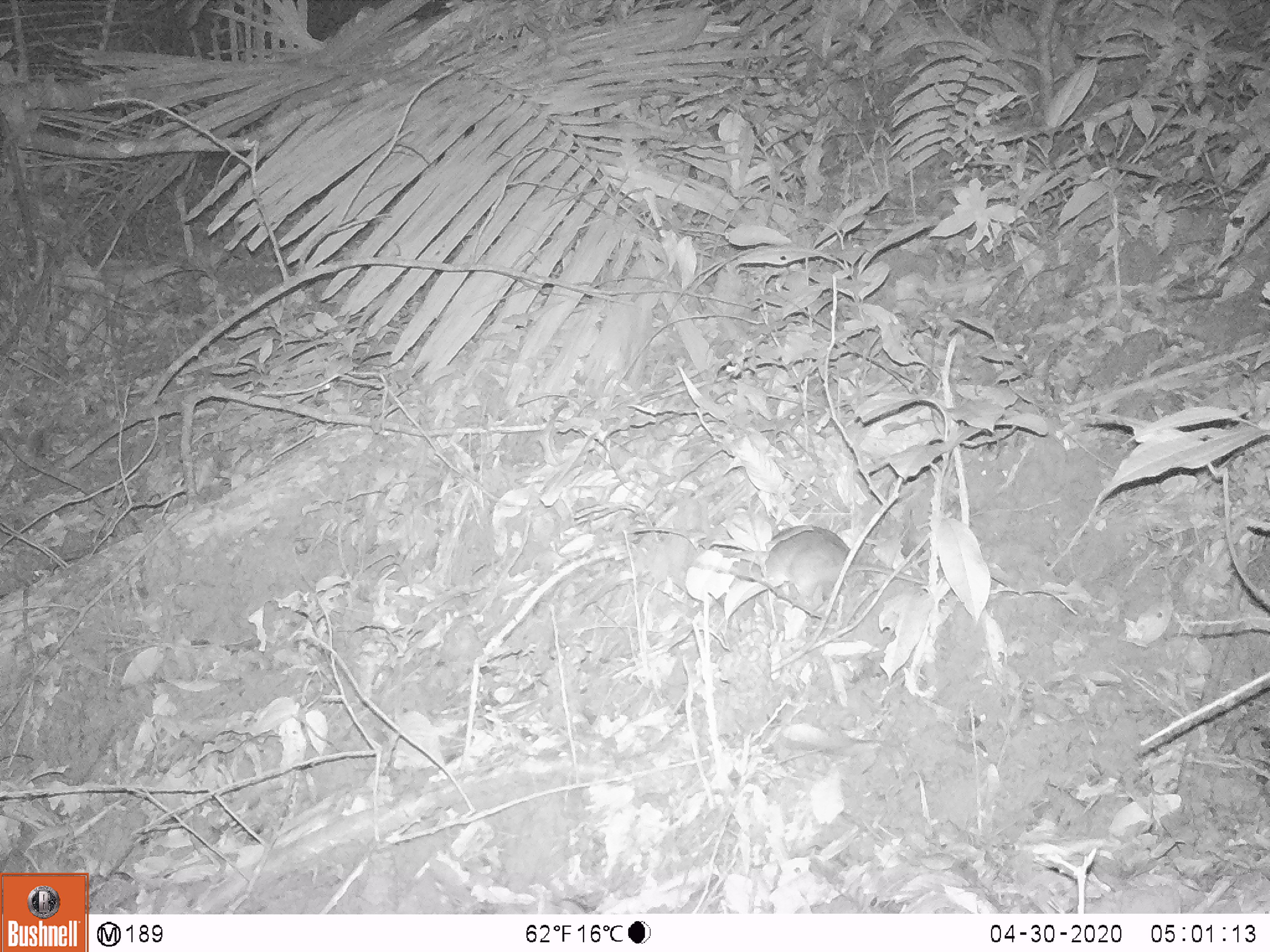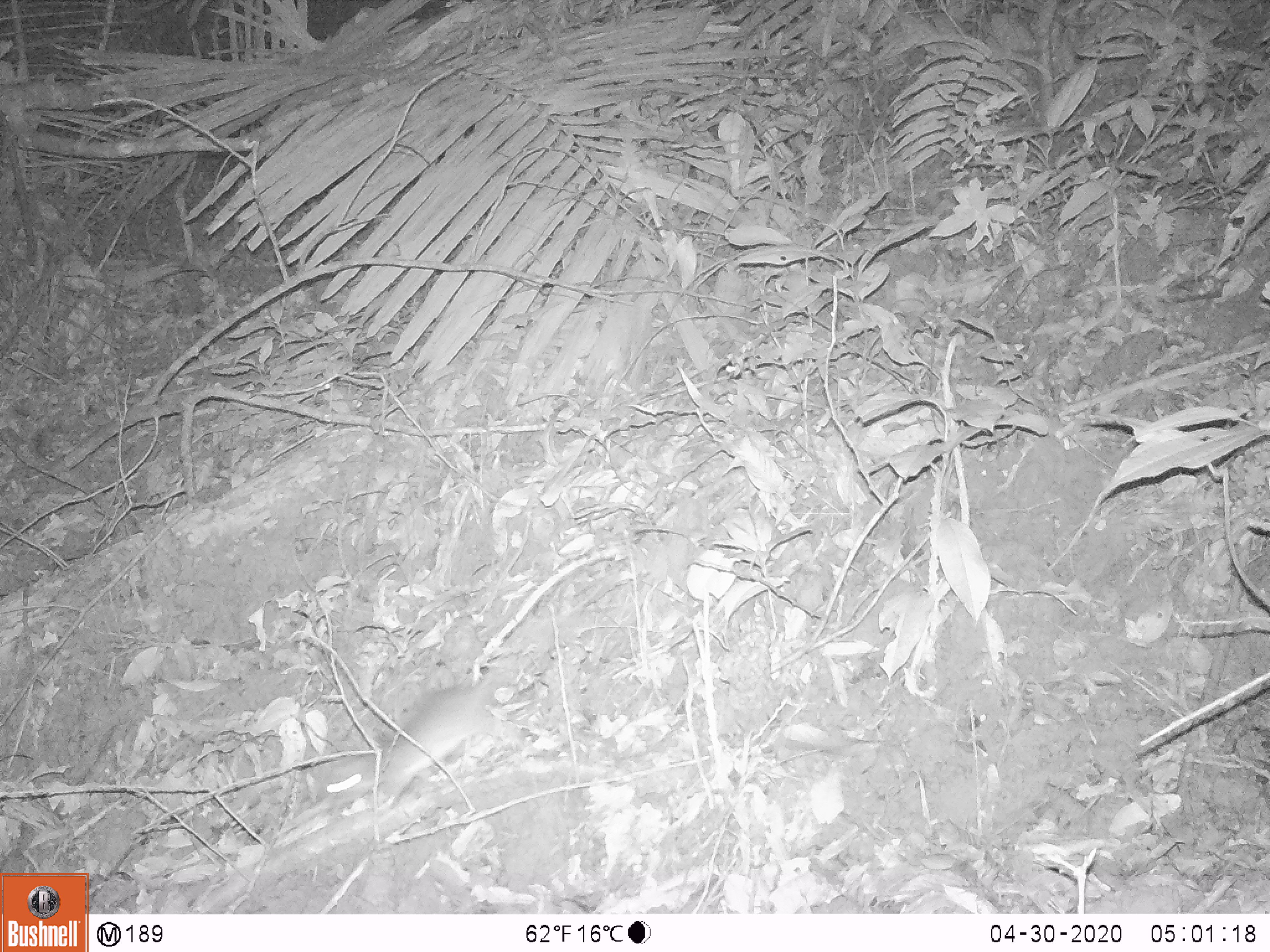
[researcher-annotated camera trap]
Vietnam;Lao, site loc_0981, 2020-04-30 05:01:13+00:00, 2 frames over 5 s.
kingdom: Animalia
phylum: Chordata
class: Mammalia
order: Rodentia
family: Muridae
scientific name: Muridae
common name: old-world mice and rats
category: unidentified murid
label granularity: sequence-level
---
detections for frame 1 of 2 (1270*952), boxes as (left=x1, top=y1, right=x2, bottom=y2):
unidentified murid: (left=732, top=525, right=928, bottom=613)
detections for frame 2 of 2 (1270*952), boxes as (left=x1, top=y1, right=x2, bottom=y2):
unidentified murid: (left=323, top=674, right=523, bottom=812)